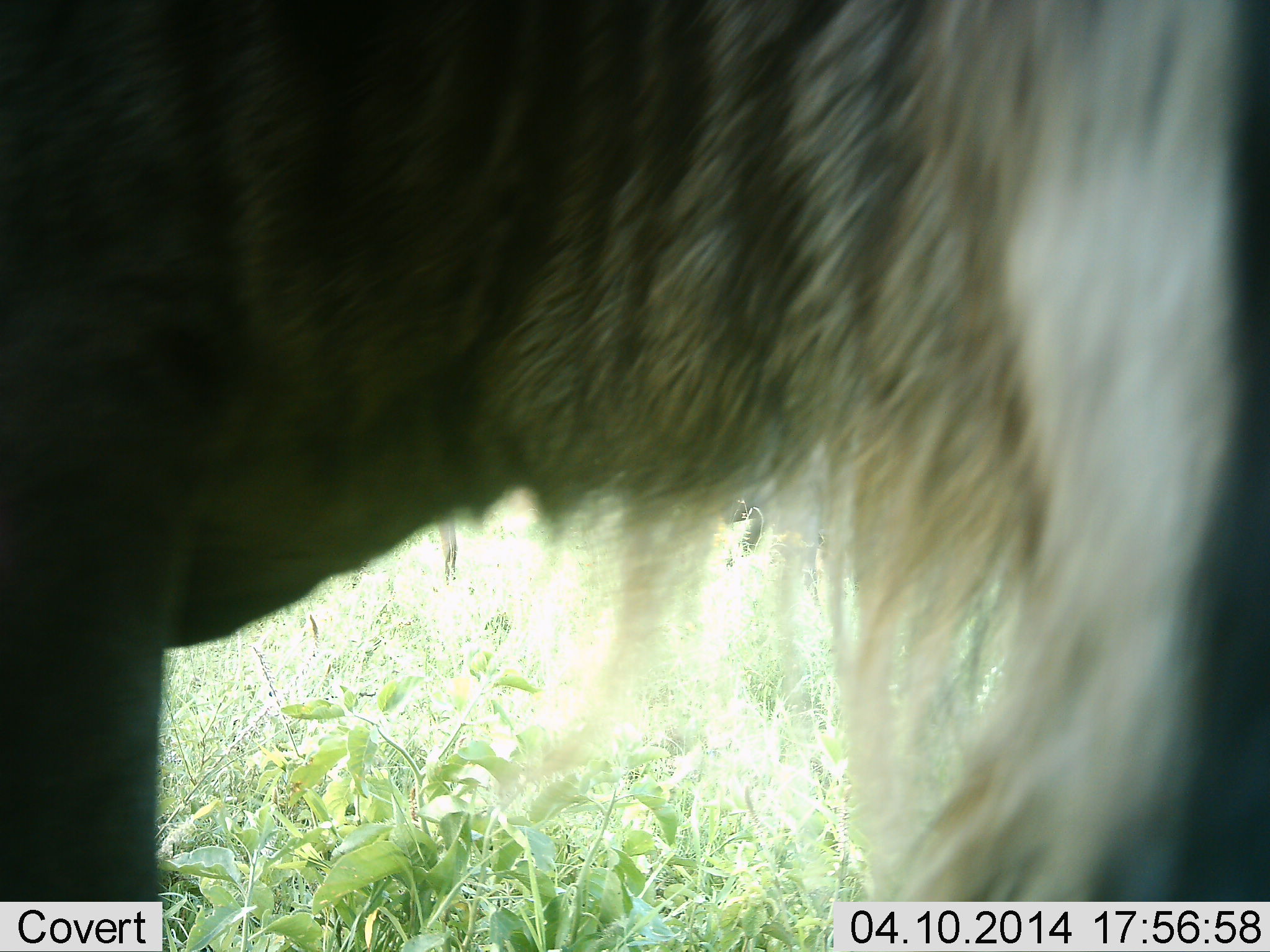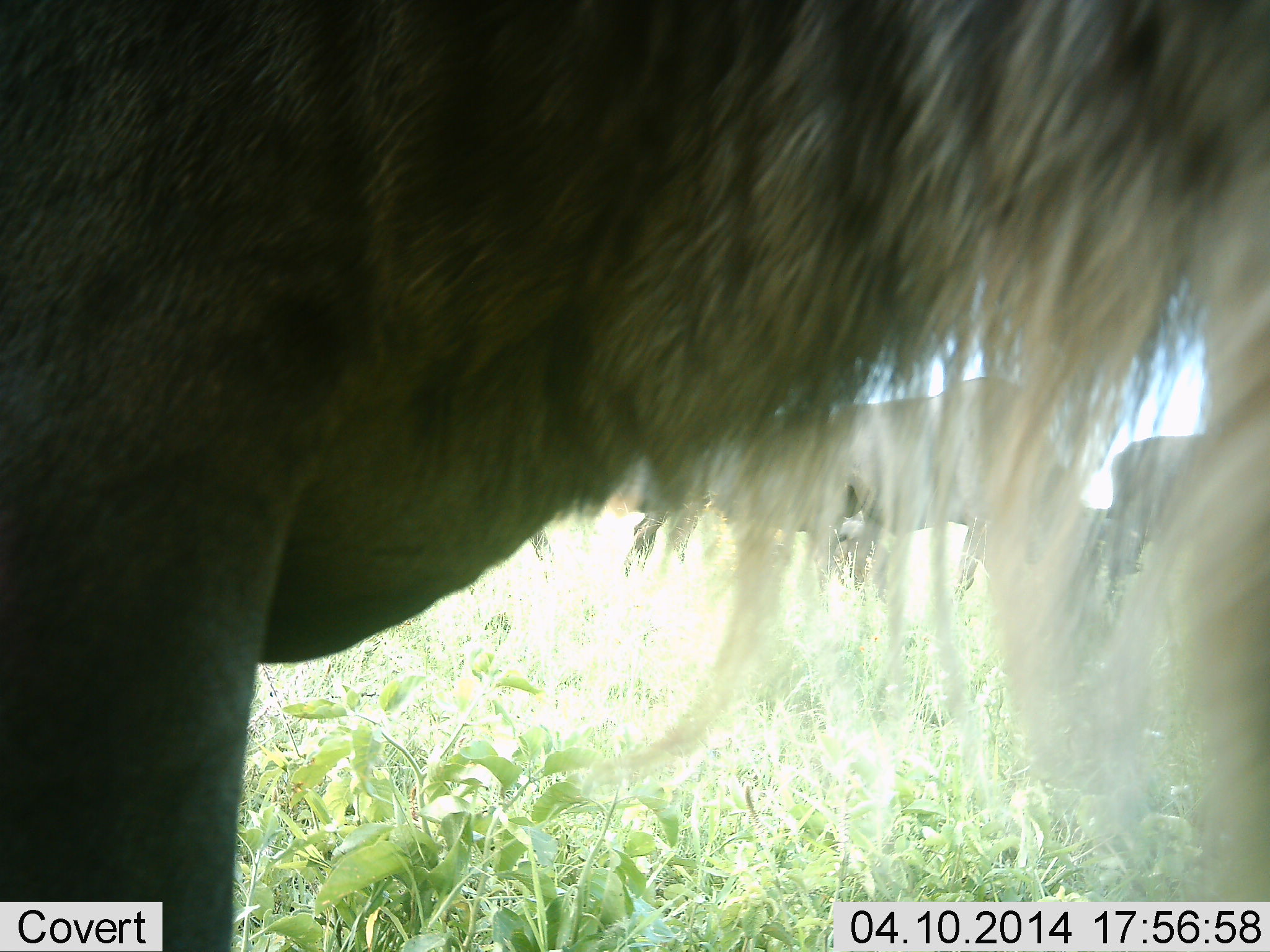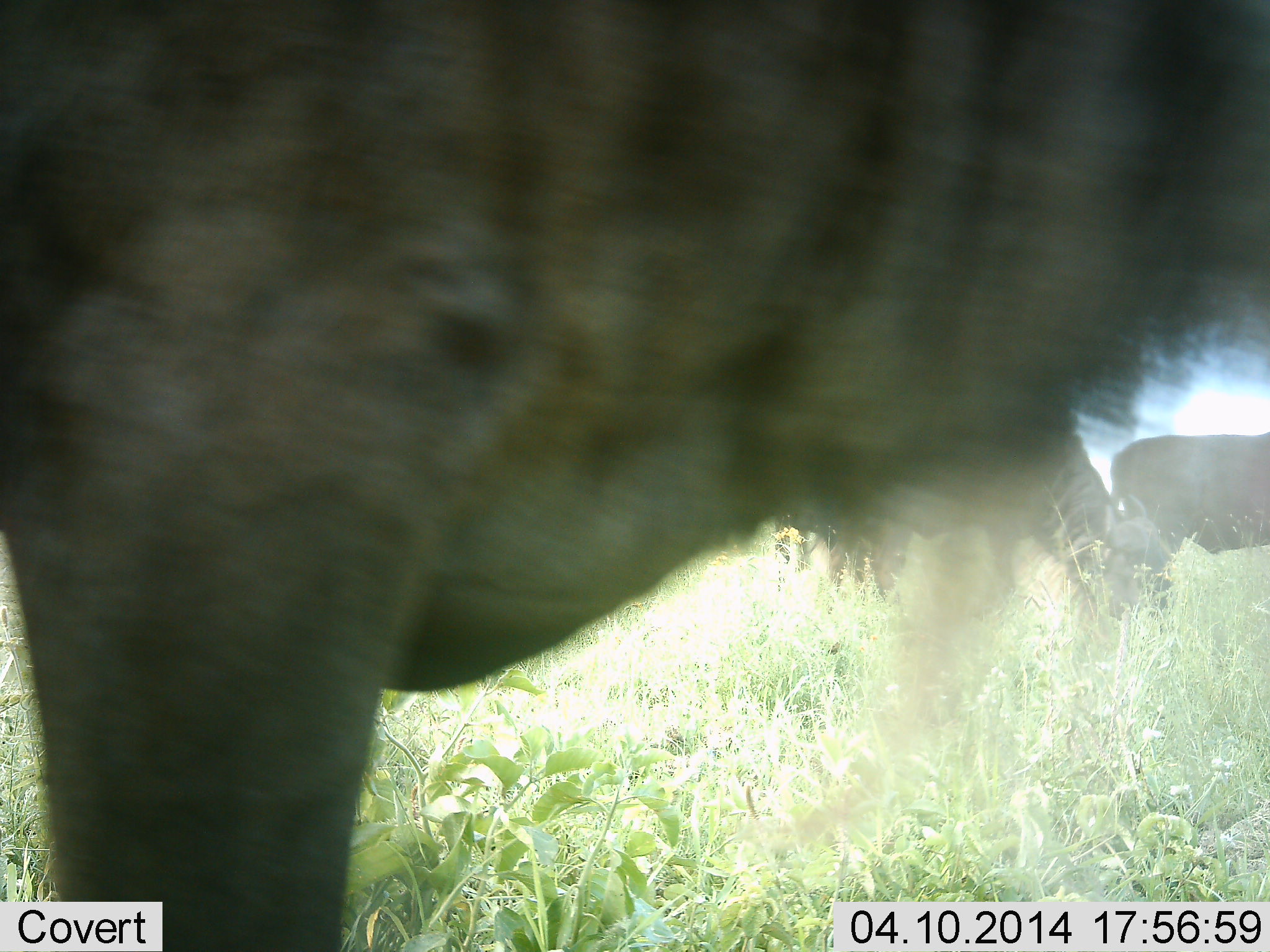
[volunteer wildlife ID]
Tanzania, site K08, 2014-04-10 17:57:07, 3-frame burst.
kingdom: Animalia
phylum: Chordata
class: Mammalia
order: Artiodactyla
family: Bovidae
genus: Connochaetes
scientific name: Connochaetes taurinus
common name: blue wildebeest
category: wildebeest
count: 3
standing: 82%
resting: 0%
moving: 45%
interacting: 0%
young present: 0%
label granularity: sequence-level